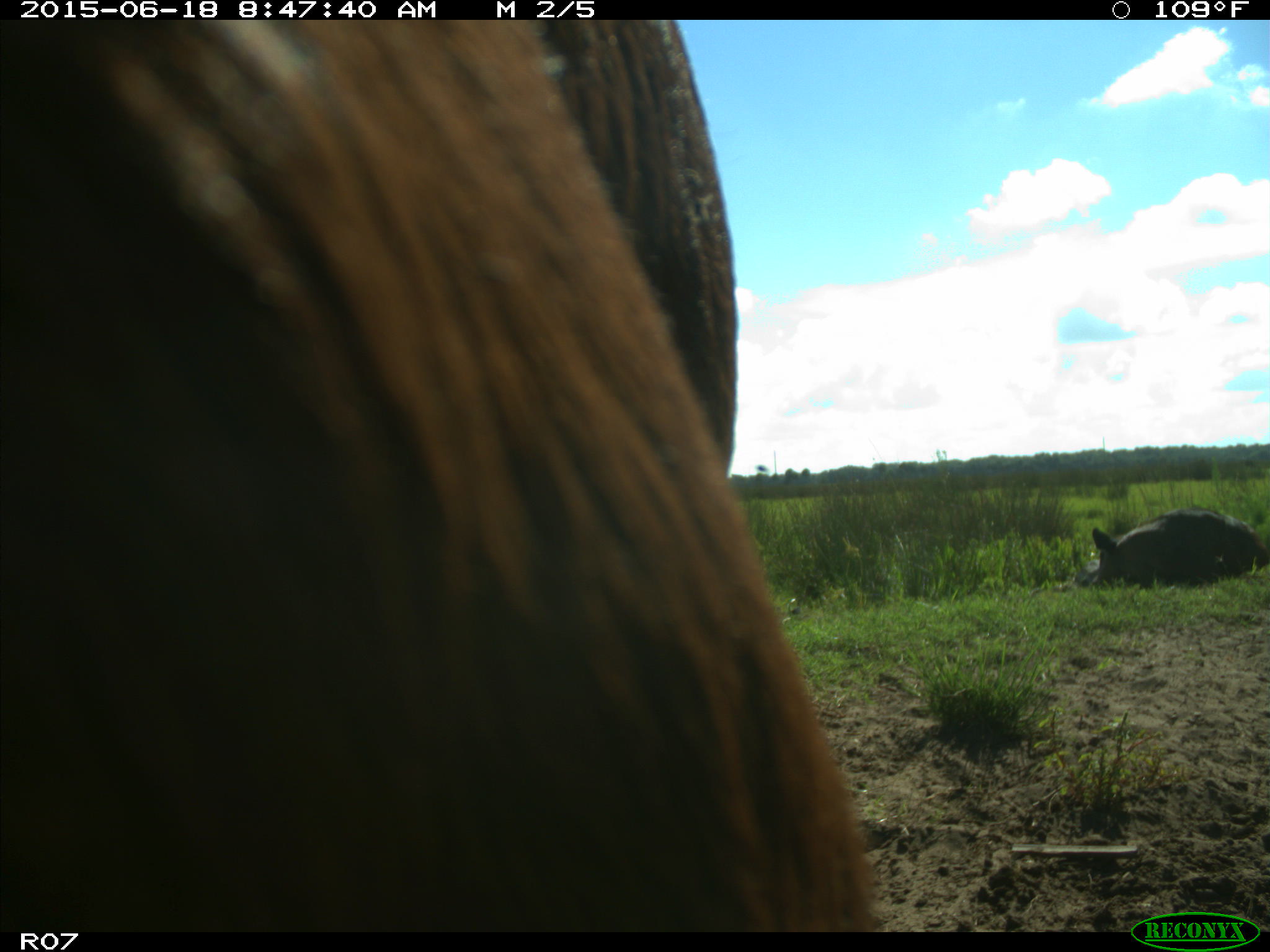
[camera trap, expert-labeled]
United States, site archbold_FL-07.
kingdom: Animalia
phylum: Chordata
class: Mammalia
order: Artiodactyla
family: Bovidae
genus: Bos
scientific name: Bos taurus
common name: domestic cow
Bos taurus (domestic cow).